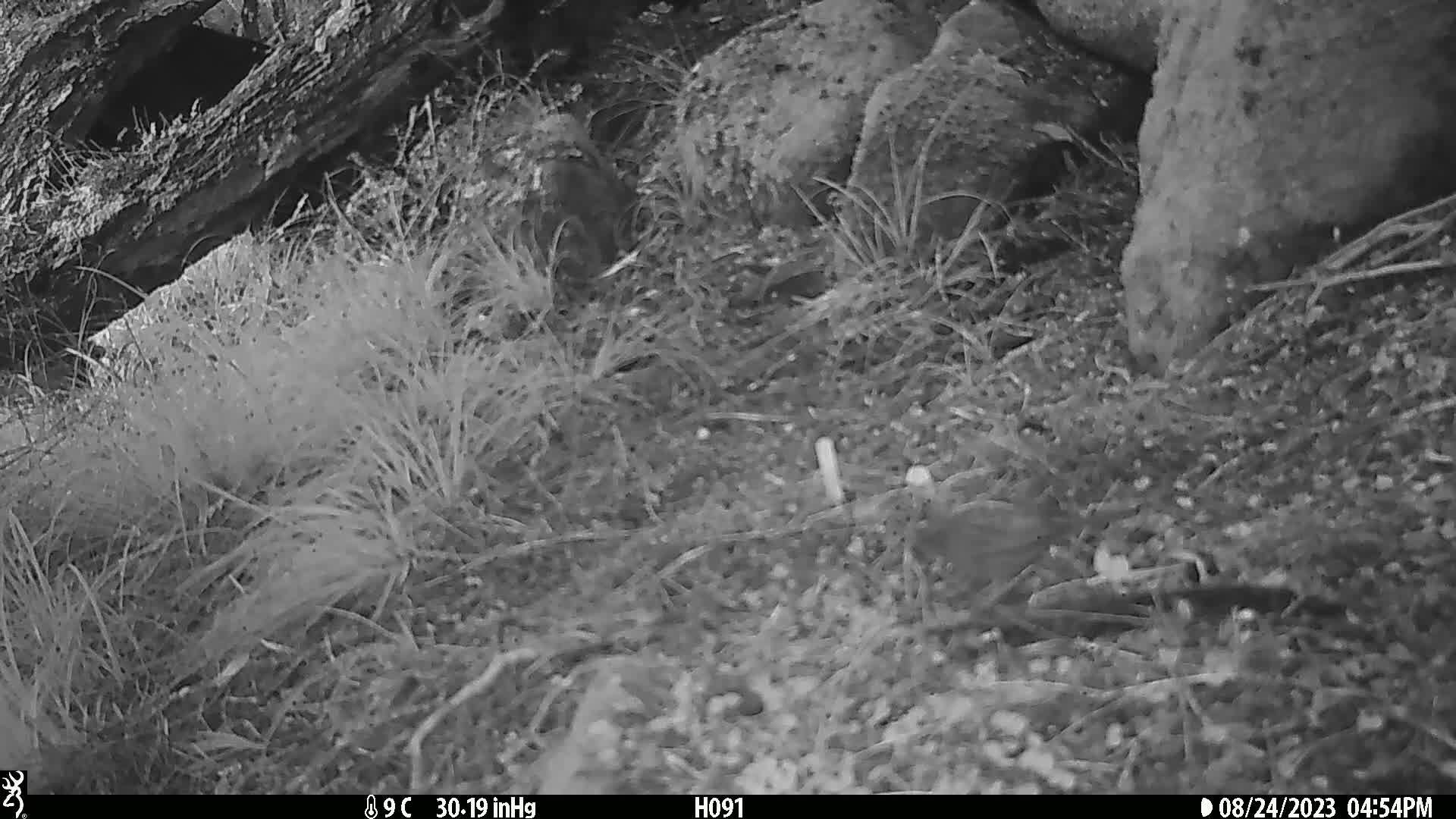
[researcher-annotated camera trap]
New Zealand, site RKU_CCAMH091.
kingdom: Animalia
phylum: Chordata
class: Aves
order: Passeriformes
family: Prunellidae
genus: Prunella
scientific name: Prunella modularis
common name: dunnock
Dunnock (Prunella modularis).